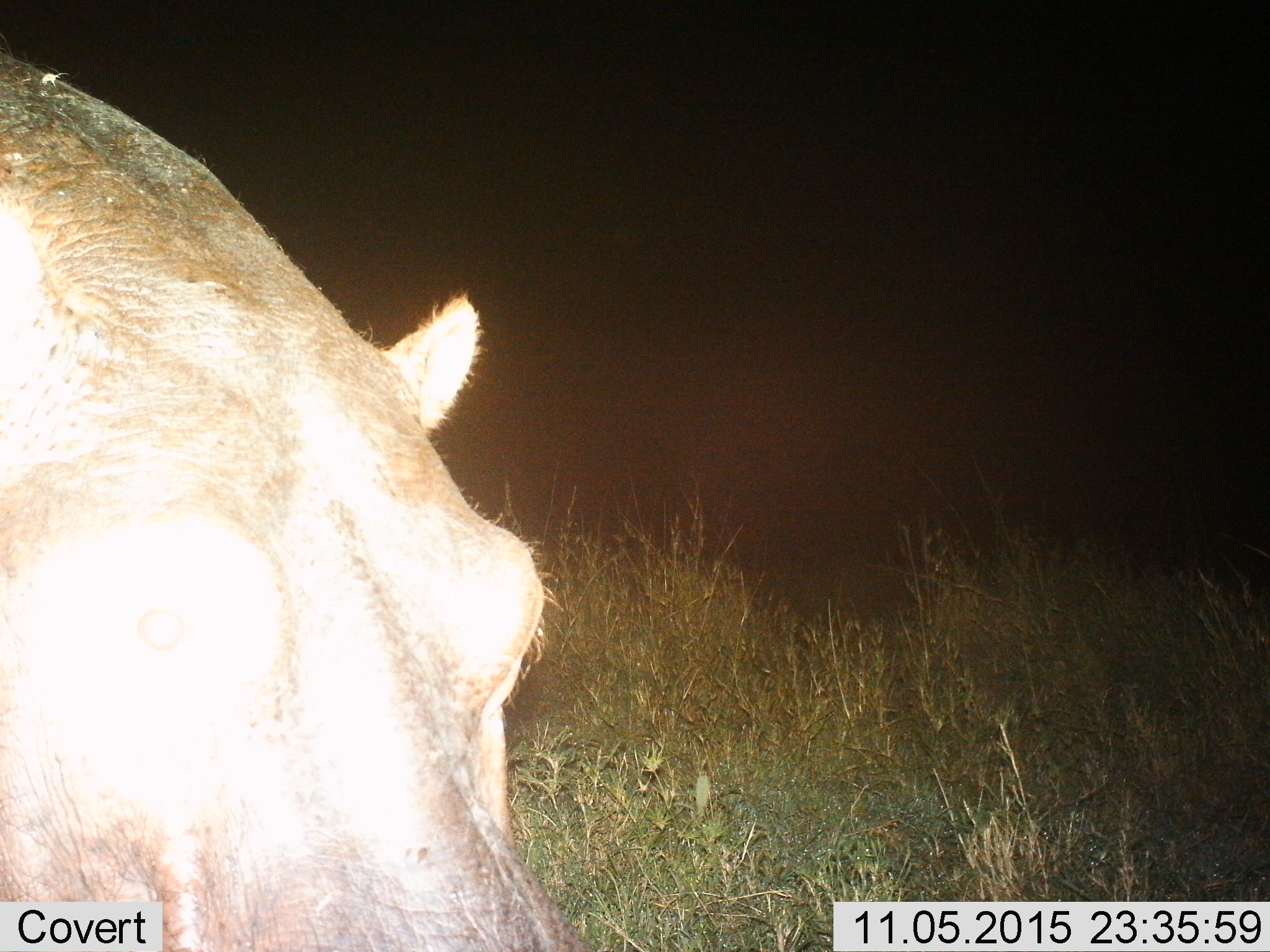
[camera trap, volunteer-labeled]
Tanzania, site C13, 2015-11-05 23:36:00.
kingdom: Animalia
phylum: Chordata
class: Mammalia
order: Artiodactyla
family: Hippopotamidae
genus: Hippopotamus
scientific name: Hippopotamus amphibius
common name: hippopotamus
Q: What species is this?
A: Hippopotamus (Hippopotamus amphibius).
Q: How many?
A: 1.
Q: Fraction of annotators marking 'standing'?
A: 62%.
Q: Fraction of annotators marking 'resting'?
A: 0%.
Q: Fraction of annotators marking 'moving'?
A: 19%.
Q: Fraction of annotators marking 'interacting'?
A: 6%.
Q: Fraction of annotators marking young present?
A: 0%.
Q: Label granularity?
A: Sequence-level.